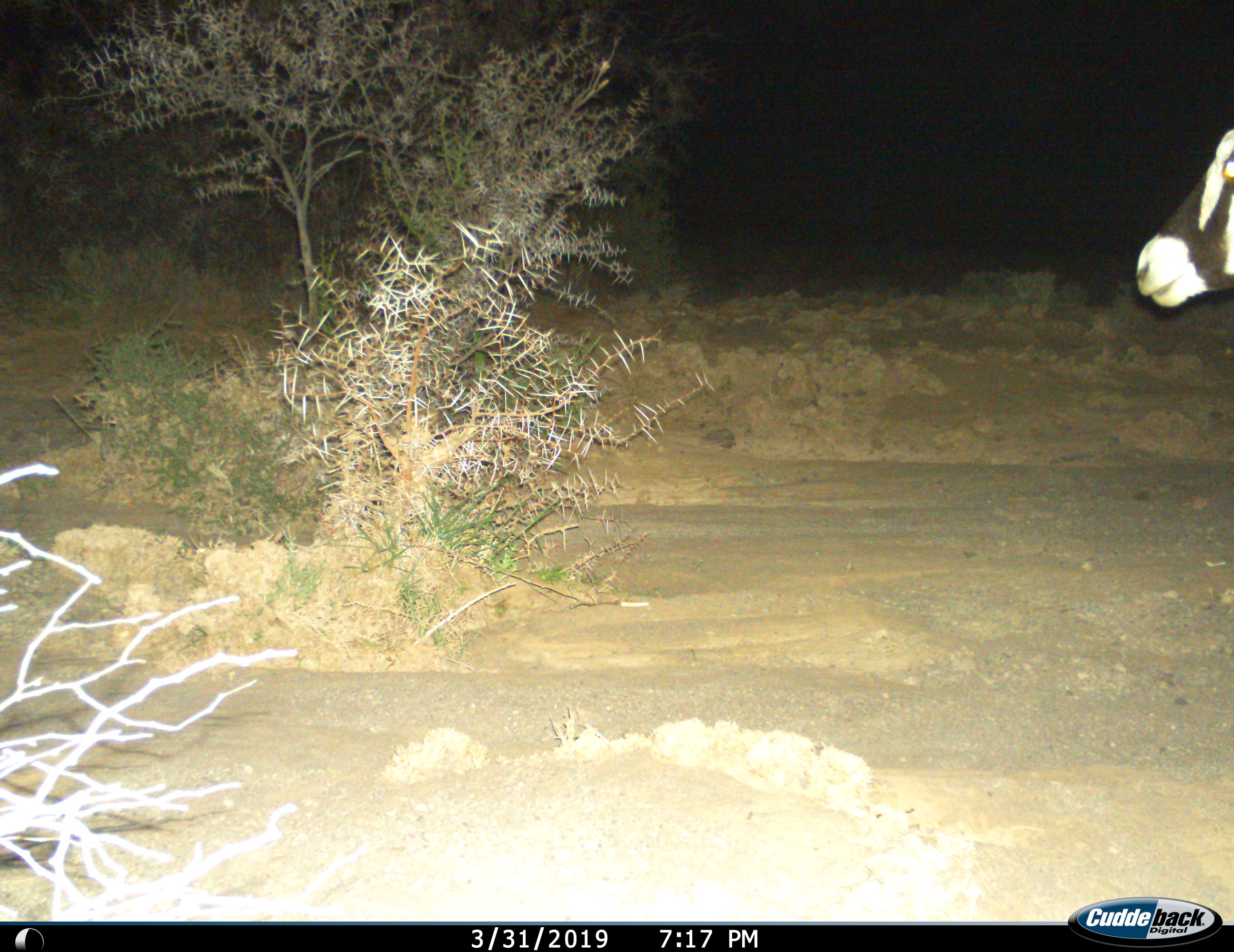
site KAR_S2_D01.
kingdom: Animalia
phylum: Chordata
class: Mammalia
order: Artiodactyla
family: Bovidae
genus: Oryx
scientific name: Oryx gazella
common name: gemsbok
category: oryx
Oryx (gemsbok) (Oryx gazella), count 1. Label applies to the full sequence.